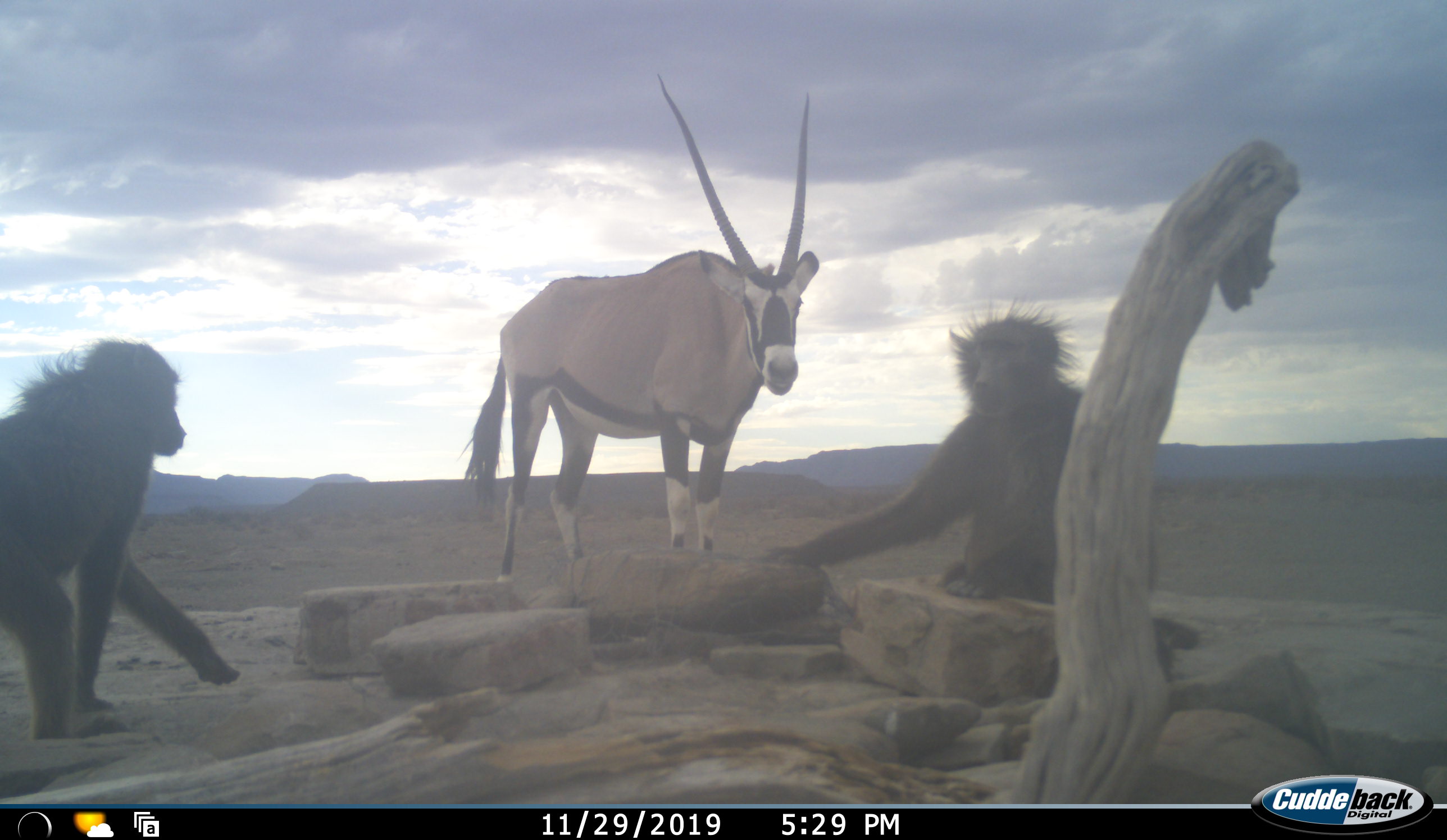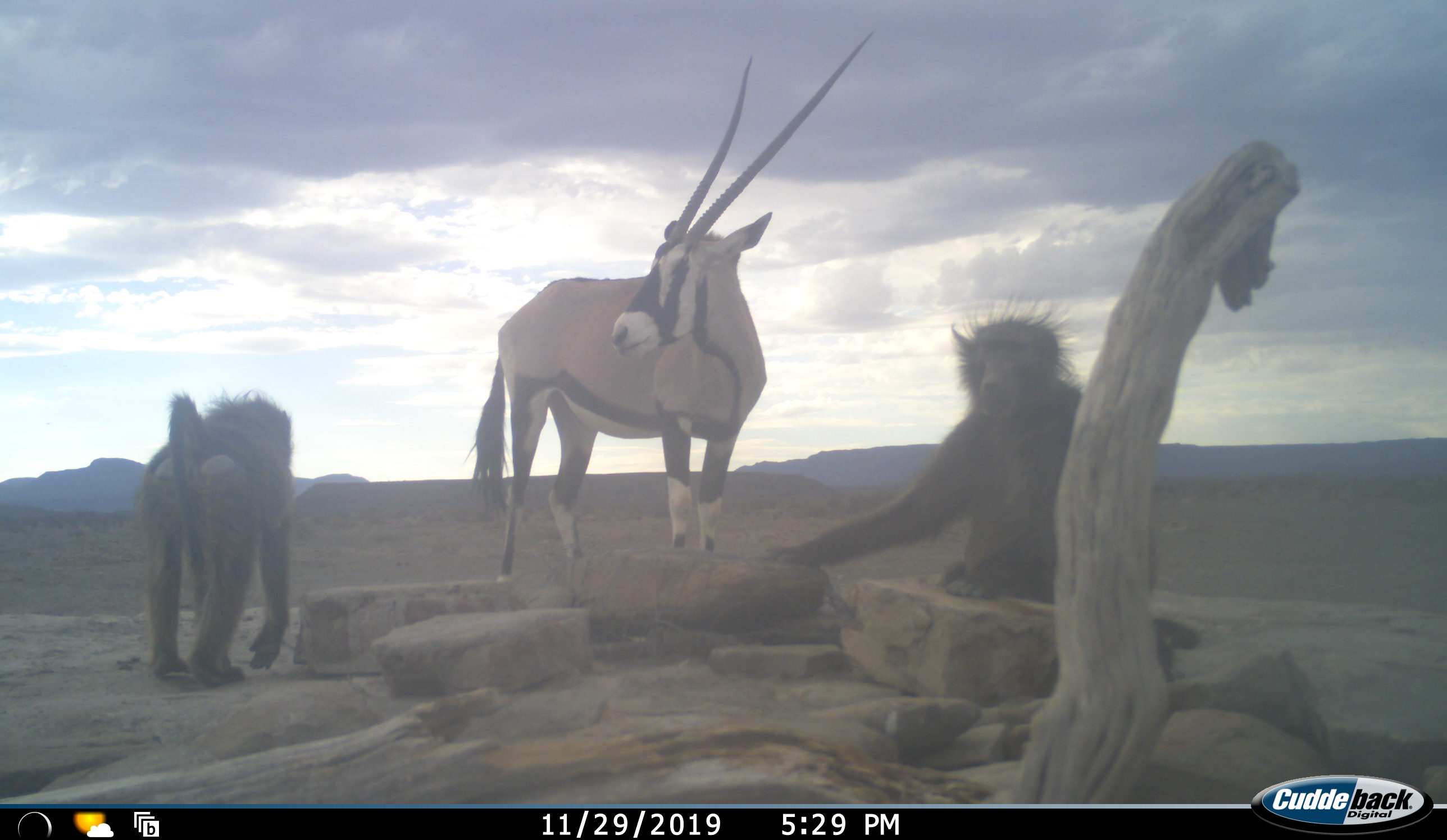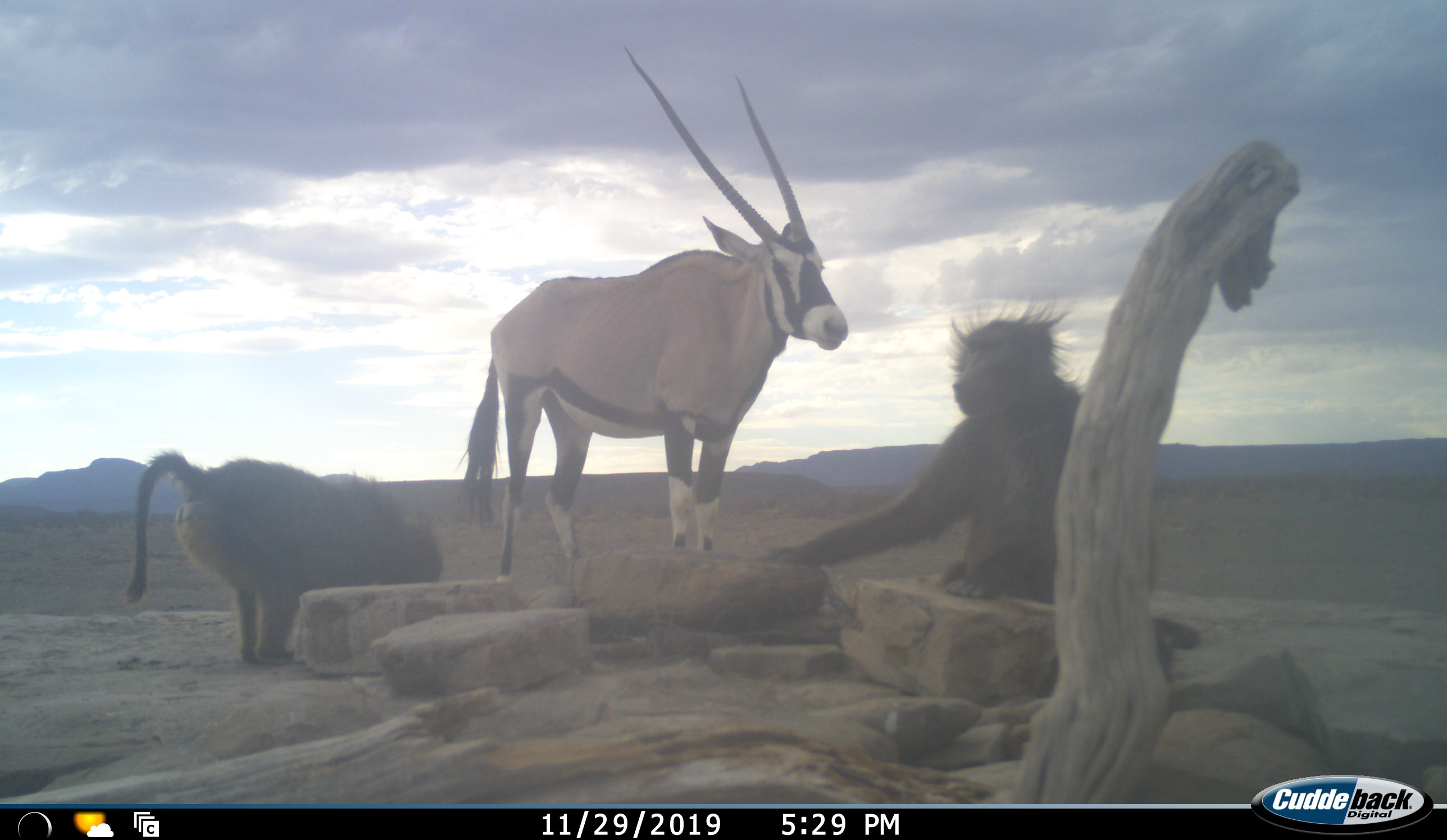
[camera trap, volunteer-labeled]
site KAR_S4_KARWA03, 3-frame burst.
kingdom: Animalia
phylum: Chordata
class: Mammalia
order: Primates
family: Cercopithecidae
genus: Papio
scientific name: Papio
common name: baboon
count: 2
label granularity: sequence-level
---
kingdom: Animalia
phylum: Chordata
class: Mammalia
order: Artiodactyla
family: Bovidae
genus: Oryx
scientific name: Oryx gazella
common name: gemsbok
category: oryx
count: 1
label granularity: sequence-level